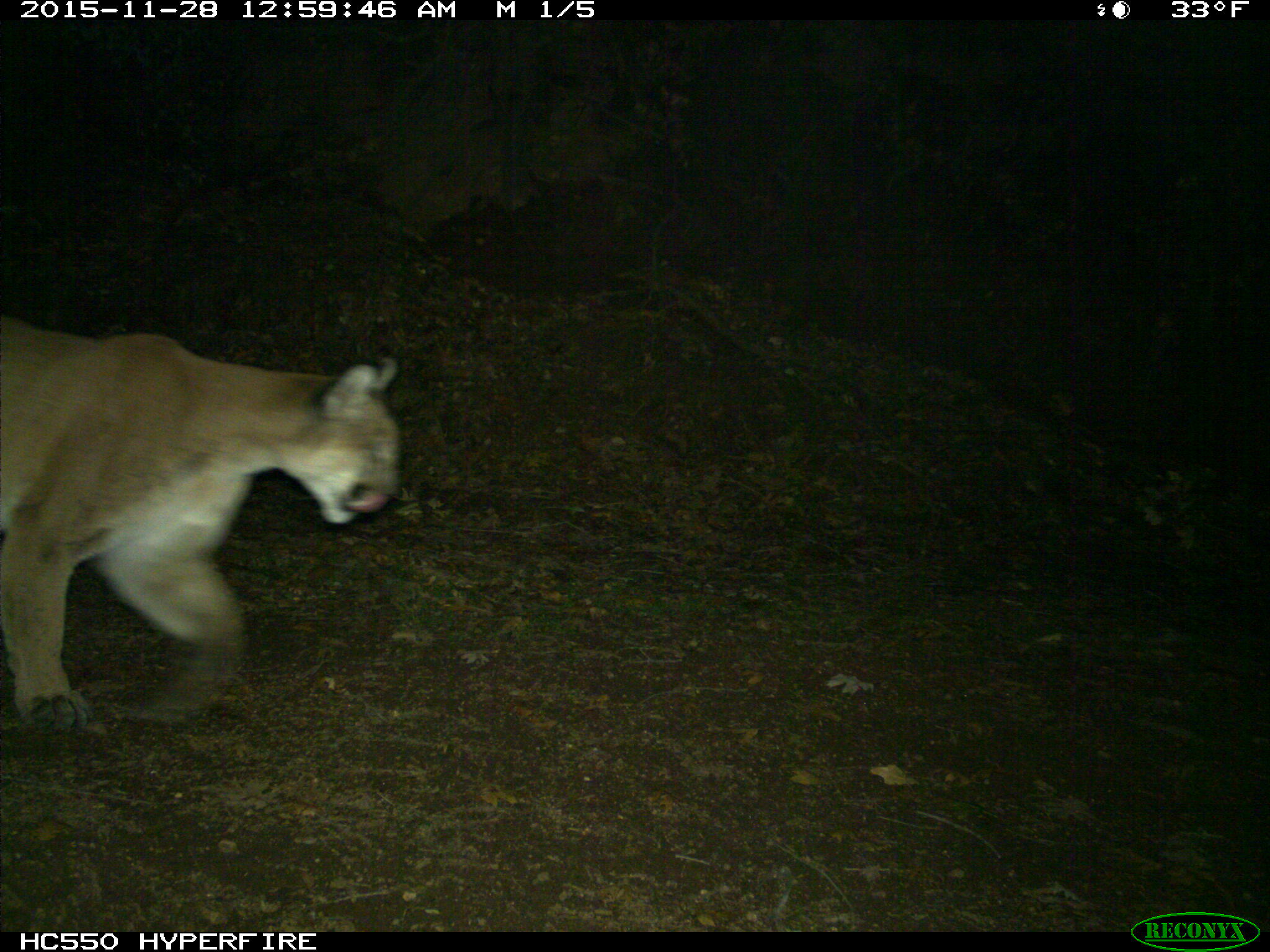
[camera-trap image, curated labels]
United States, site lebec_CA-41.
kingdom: Animalia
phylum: Chordata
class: Mammalia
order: Carnivora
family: Felidae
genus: Puma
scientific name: Puma concolor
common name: mountain lion